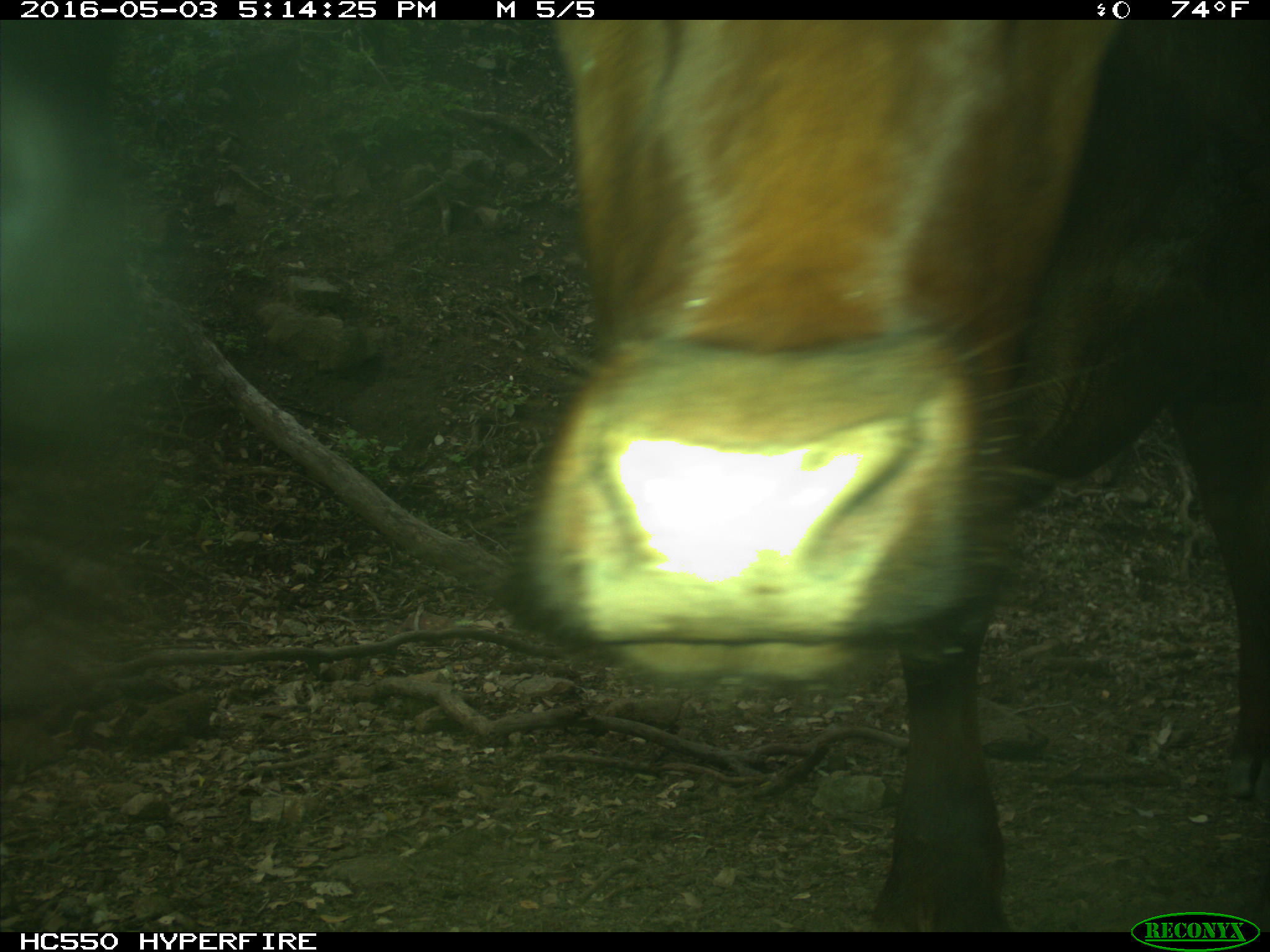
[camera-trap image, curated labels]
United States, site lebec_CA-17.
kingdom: Animalia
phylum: Chordata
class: Mammalia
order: Artiodactyla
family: Bovidae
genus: Bos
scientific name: Bos taurus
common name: domestic cow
Bos taurus (domestic cow).